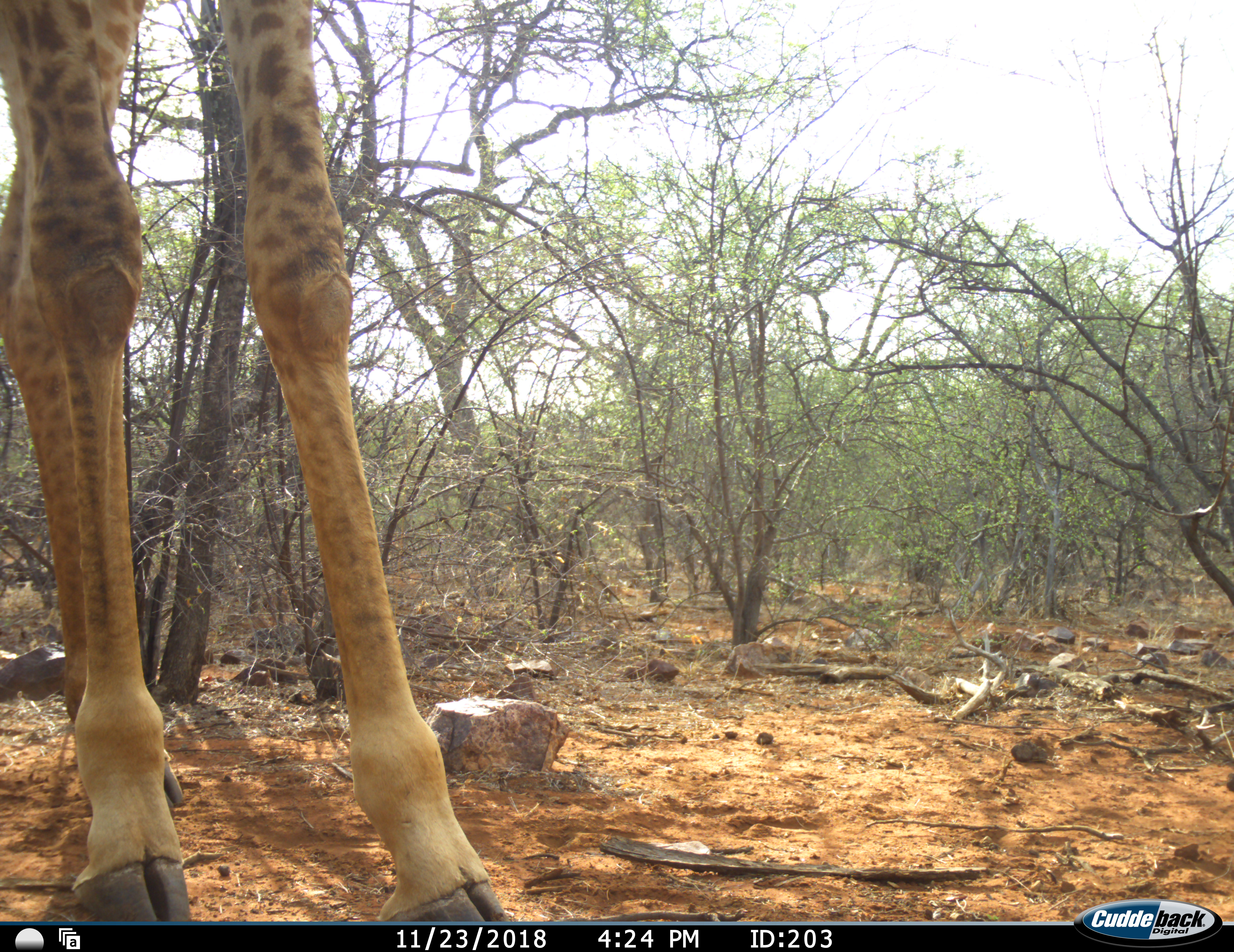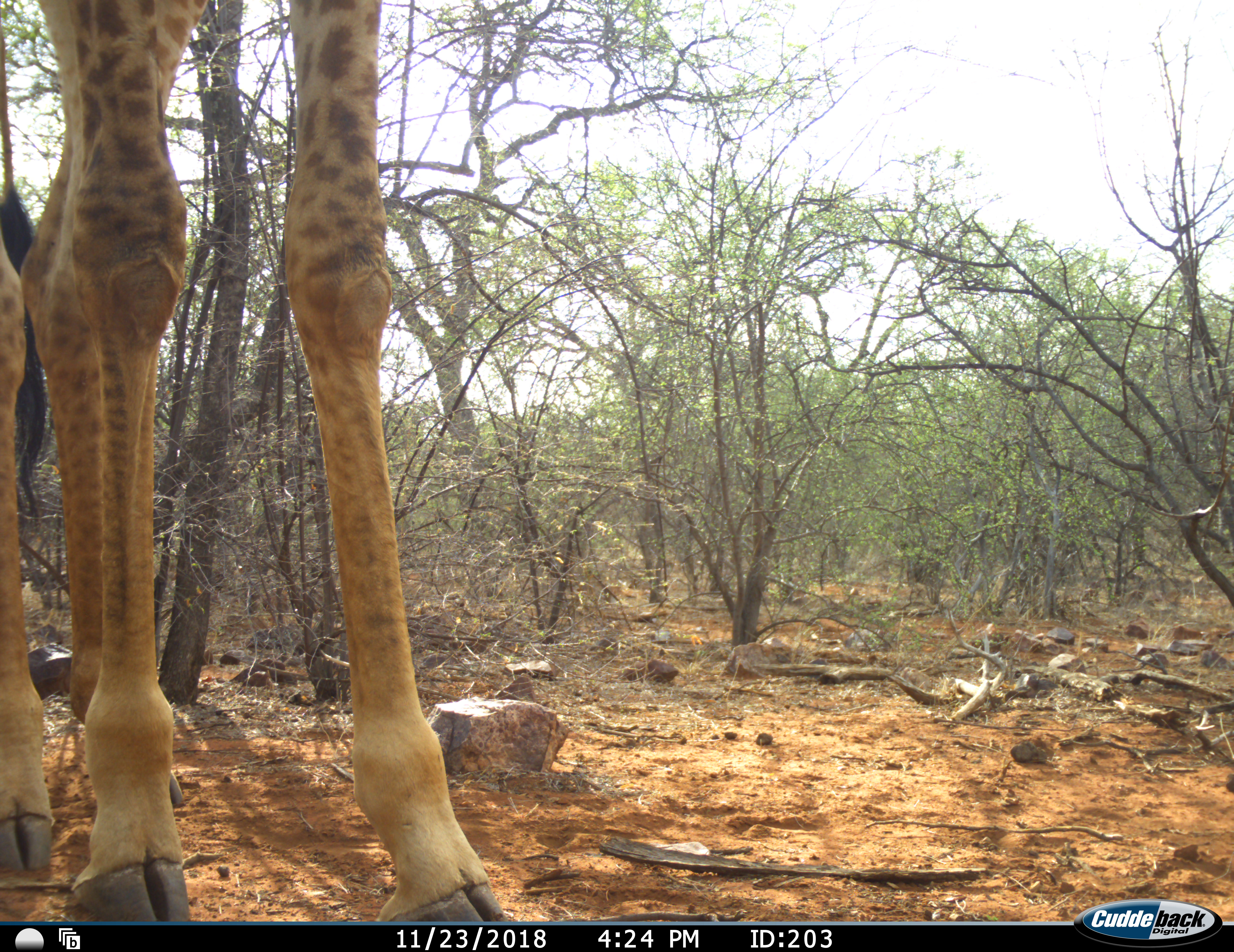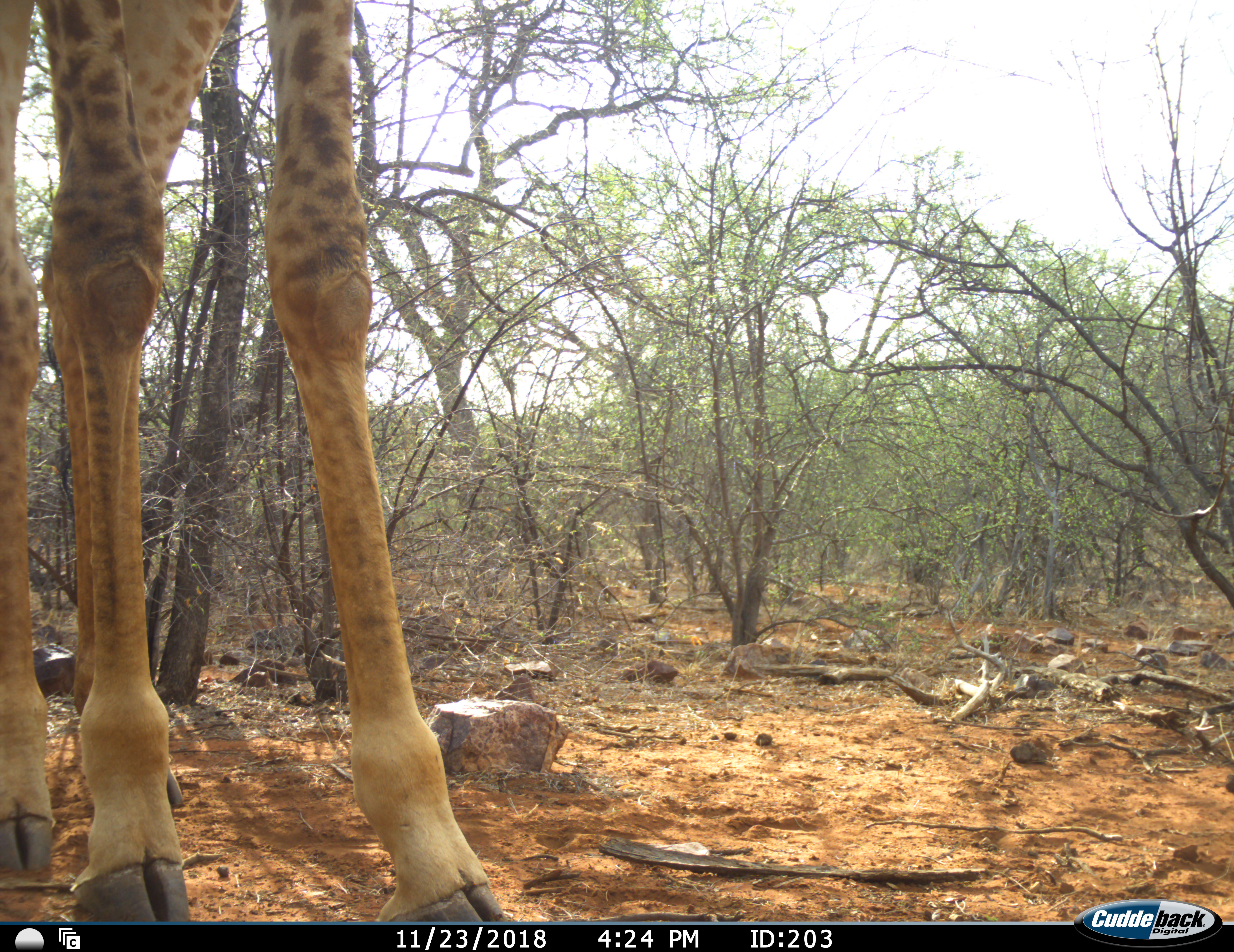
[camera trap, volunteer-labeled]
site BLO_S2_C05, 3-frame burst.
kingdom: Animalia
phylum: Chordata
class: Mammalia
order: Artiodactyla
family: Giraffidae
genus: Giraffa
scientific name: Giraffa camelopardalis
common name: giraffe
Giraffe (Giraffa camelopardalis), count 1. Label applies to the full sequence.